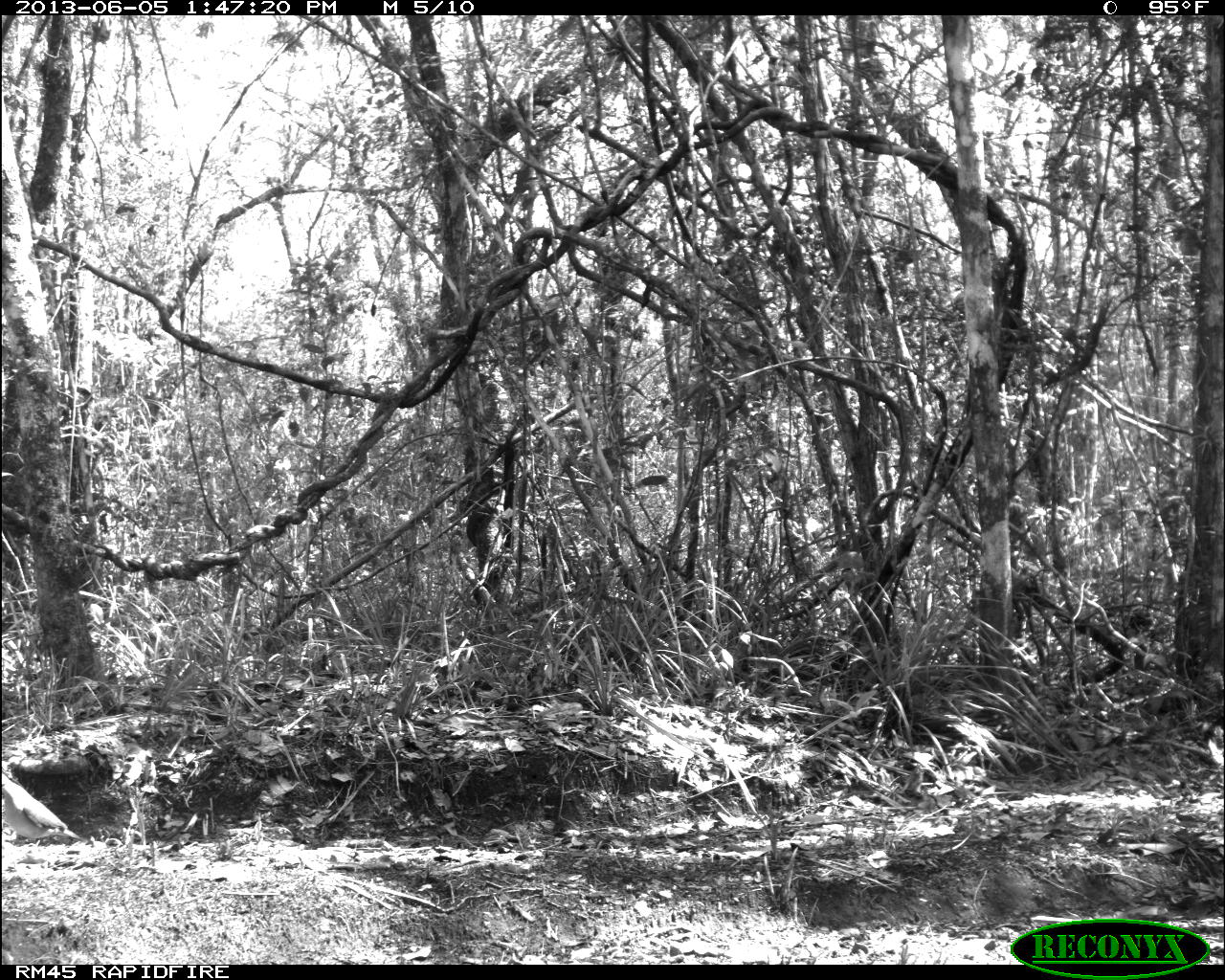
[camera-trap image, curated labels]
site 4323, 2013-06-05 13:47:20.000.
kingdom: Animalia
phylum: Chordata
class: Aves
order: Columbiformes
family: Columbidae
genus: Leptotila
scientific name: Leptotila plumbeiceps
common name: gray-headed dove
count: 1